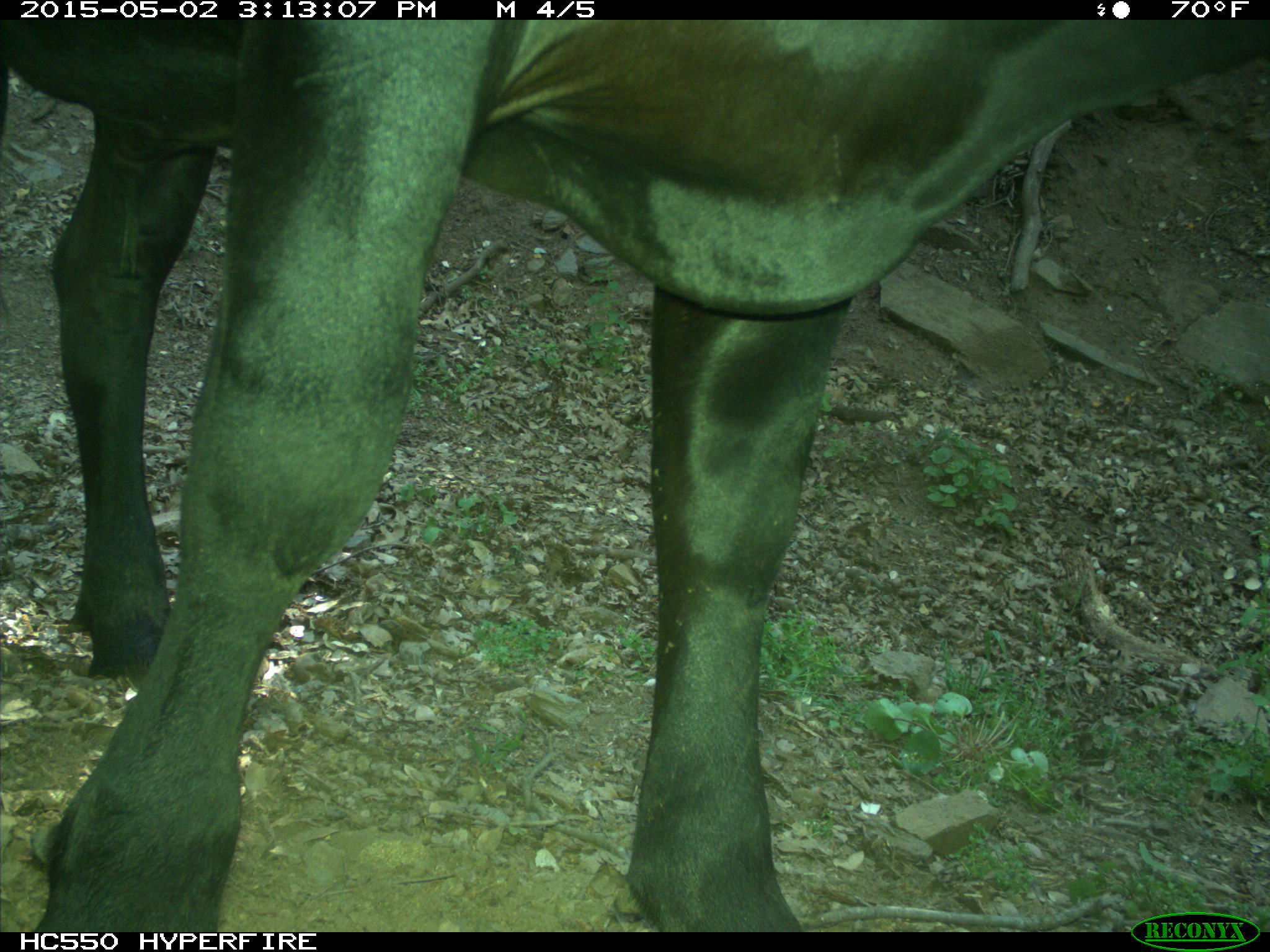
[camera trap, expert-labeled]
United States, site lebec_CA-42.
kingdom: Animalia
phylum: Chordata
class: Mammalia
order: Artiodactyla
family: Bovidae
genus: Bos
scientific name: Bos taurus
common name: domestic cow